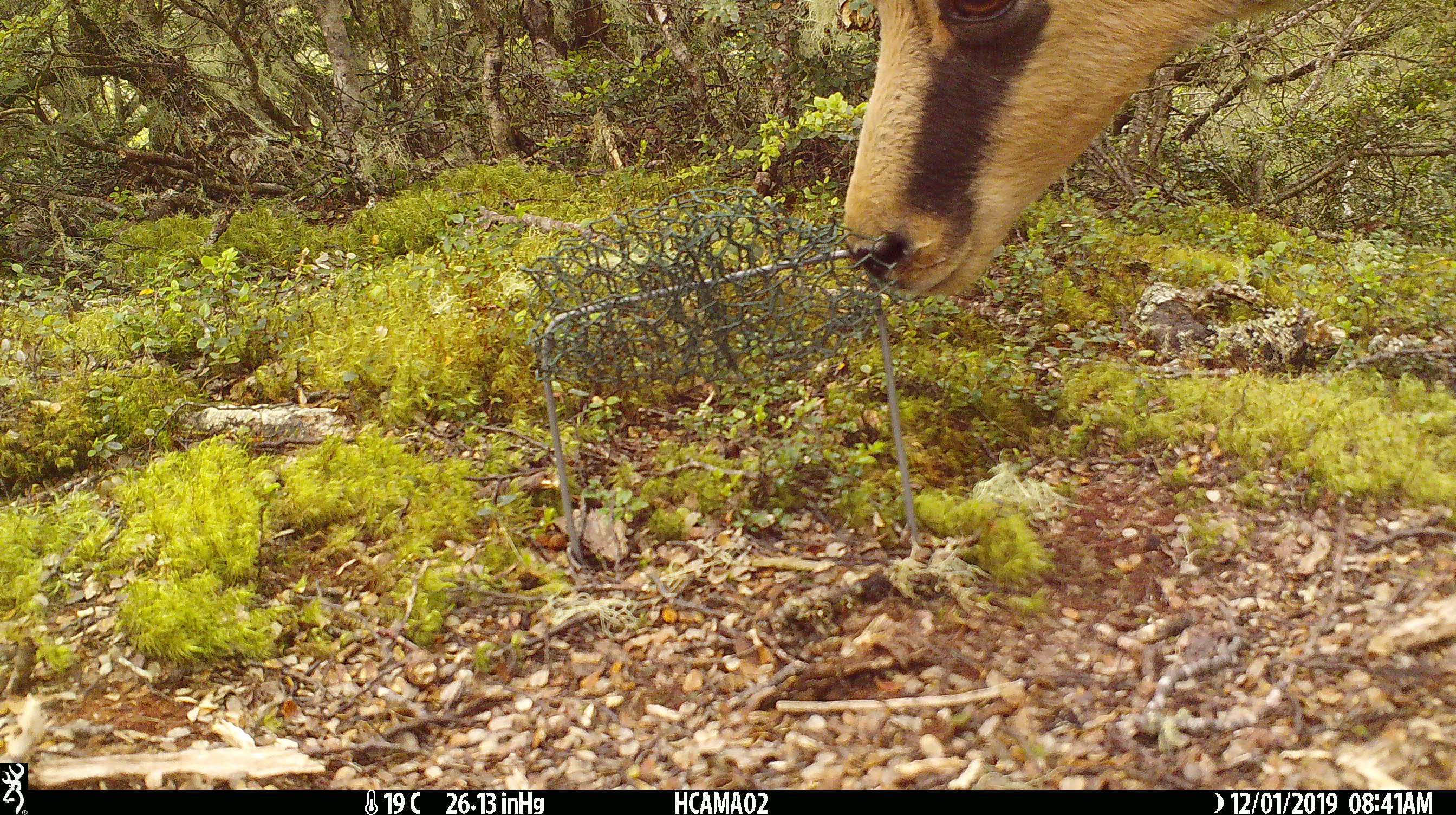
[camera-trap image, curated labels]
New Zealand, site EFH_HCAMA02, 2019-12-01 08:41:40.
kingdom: Animalia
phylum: Chordata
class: Mammalia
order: Artiodactyla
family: Bovidae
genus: Rupicapra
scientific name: Rupicapra rupicapra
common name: alpine chamois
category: chamois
Chamois (alpine chamois) (Rupicapra rupicapra).